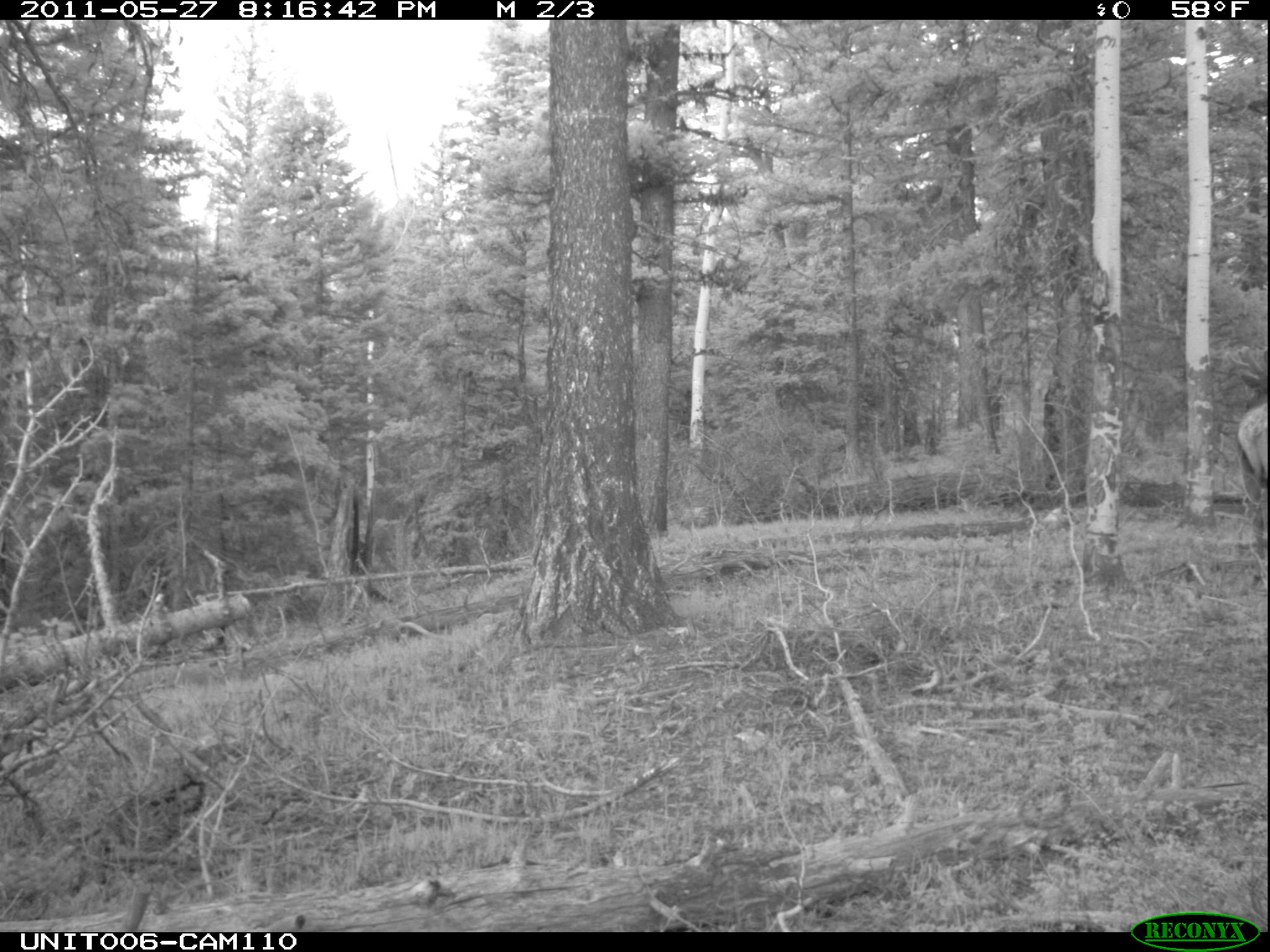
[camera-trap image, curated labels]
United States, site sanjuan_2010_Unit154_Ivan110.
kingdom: Animalia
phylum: Chordata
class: Mammalia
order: Artiodactyla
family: Cervidae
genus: Cervus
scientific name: Cervus elaphus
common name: red deer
Cervus elaphus (red deer).